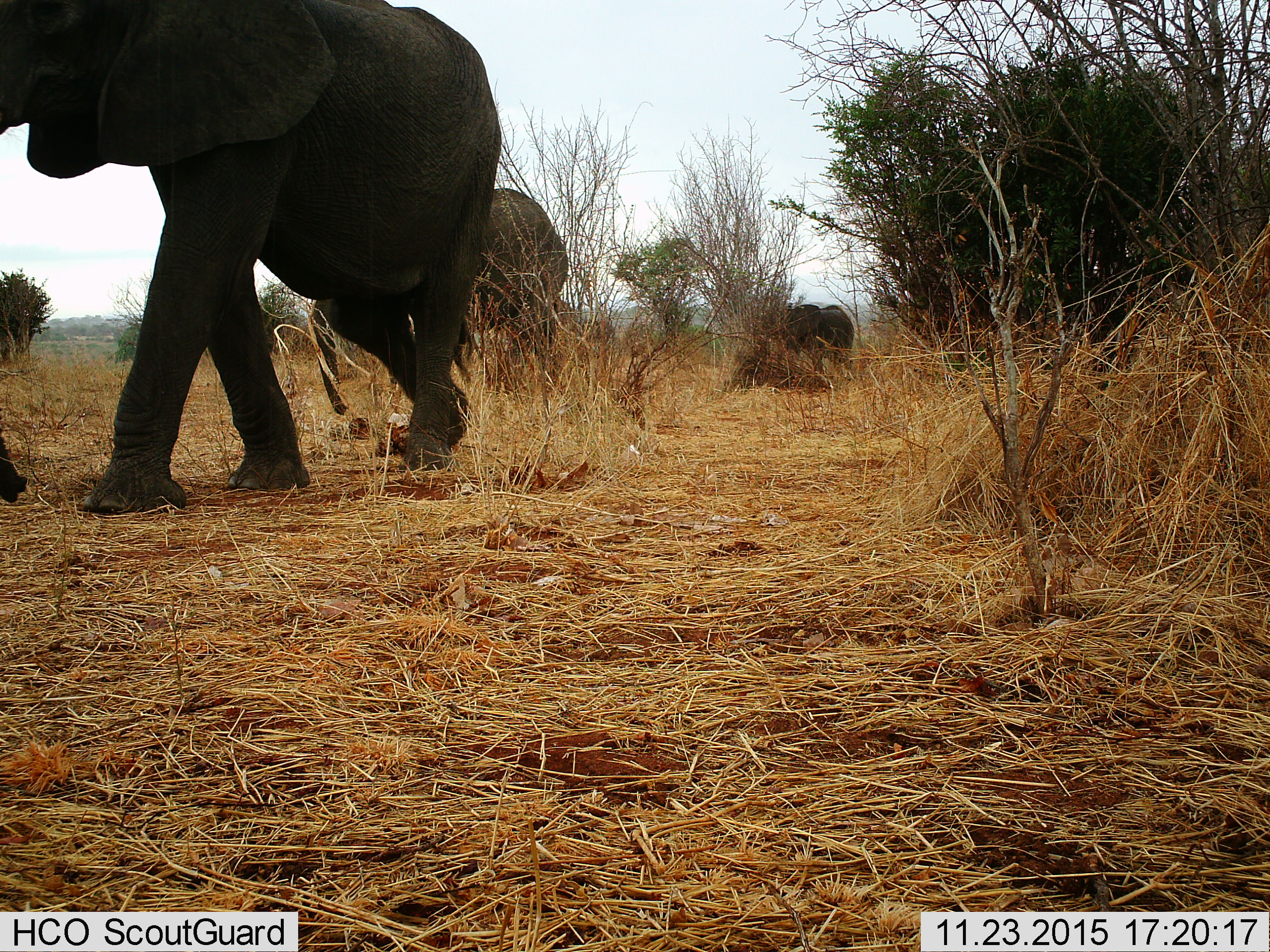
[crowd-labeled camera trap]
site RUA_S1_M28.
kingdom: Animalia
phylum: Chordata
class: Mammalia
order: Proboscidea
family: Elephantidae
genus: Loxodonta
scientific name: Loxodonta africana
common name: african bush elephant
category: elephant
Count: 3.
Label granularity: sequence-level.